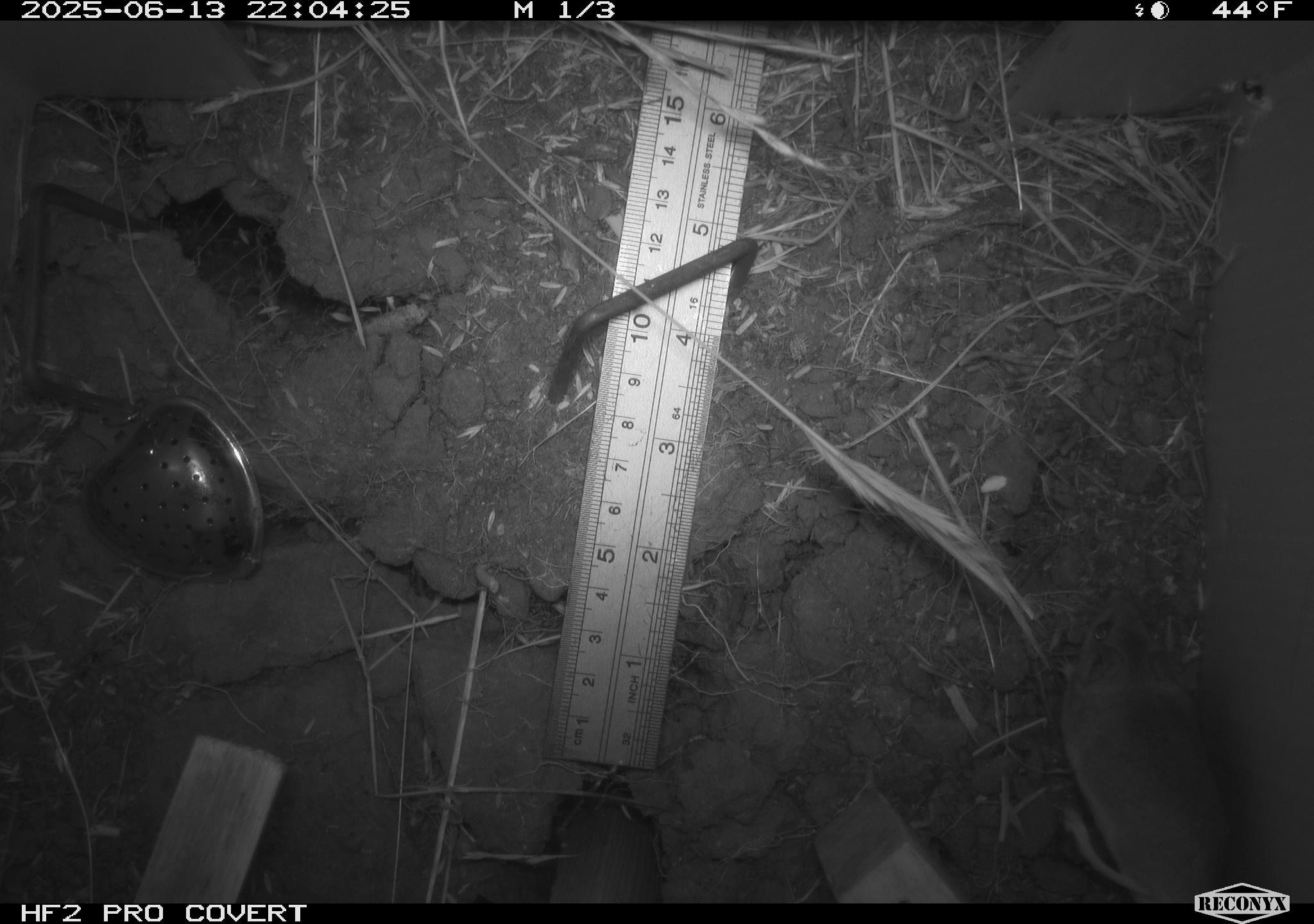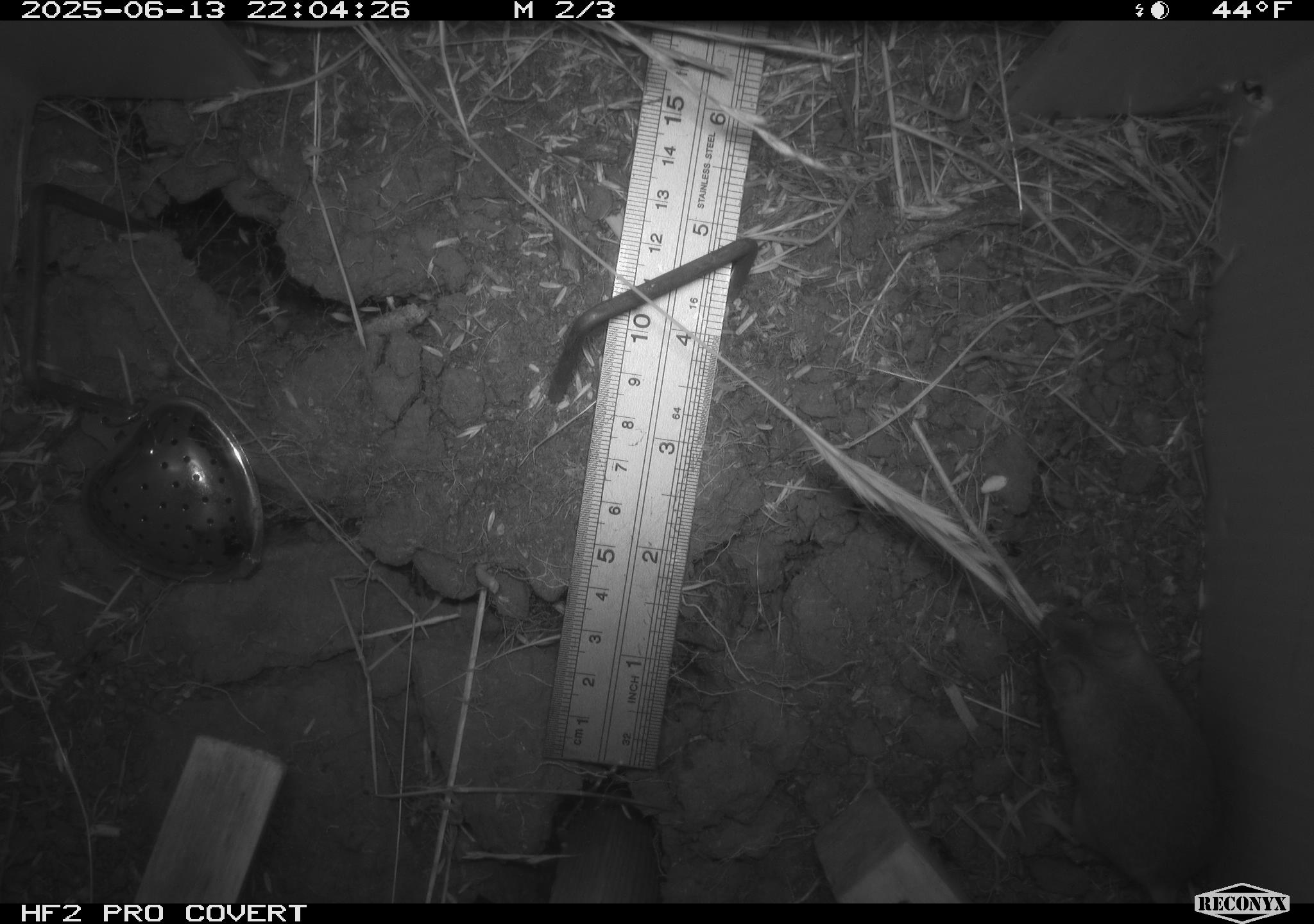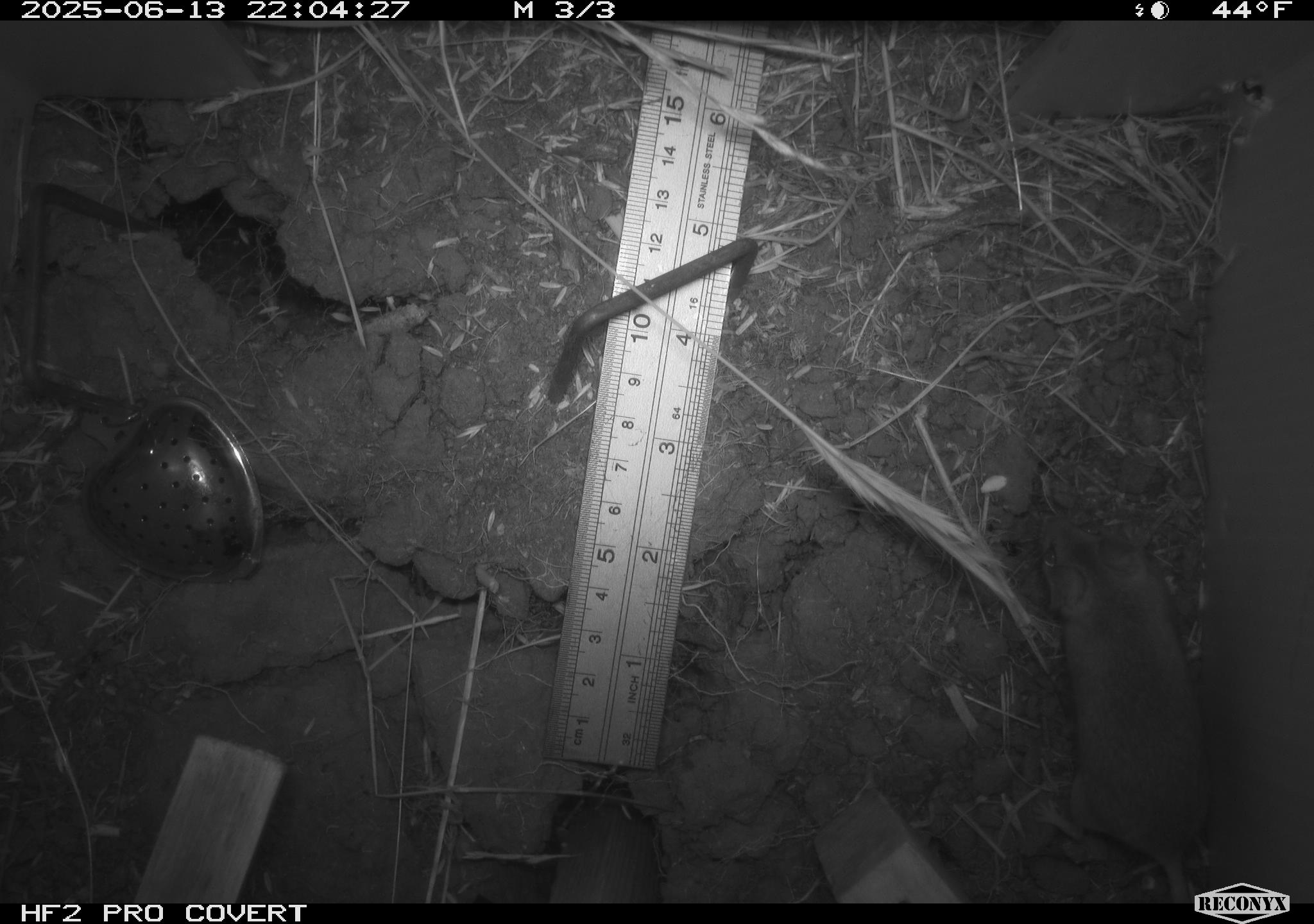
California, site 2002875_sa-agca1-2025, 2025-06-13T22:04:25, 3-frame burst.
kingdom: Animalia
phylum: Chordata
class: Mammalia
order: Rodentia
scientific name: Rodentia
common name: mouse species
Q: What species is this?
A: Mouse species (Rodentia).